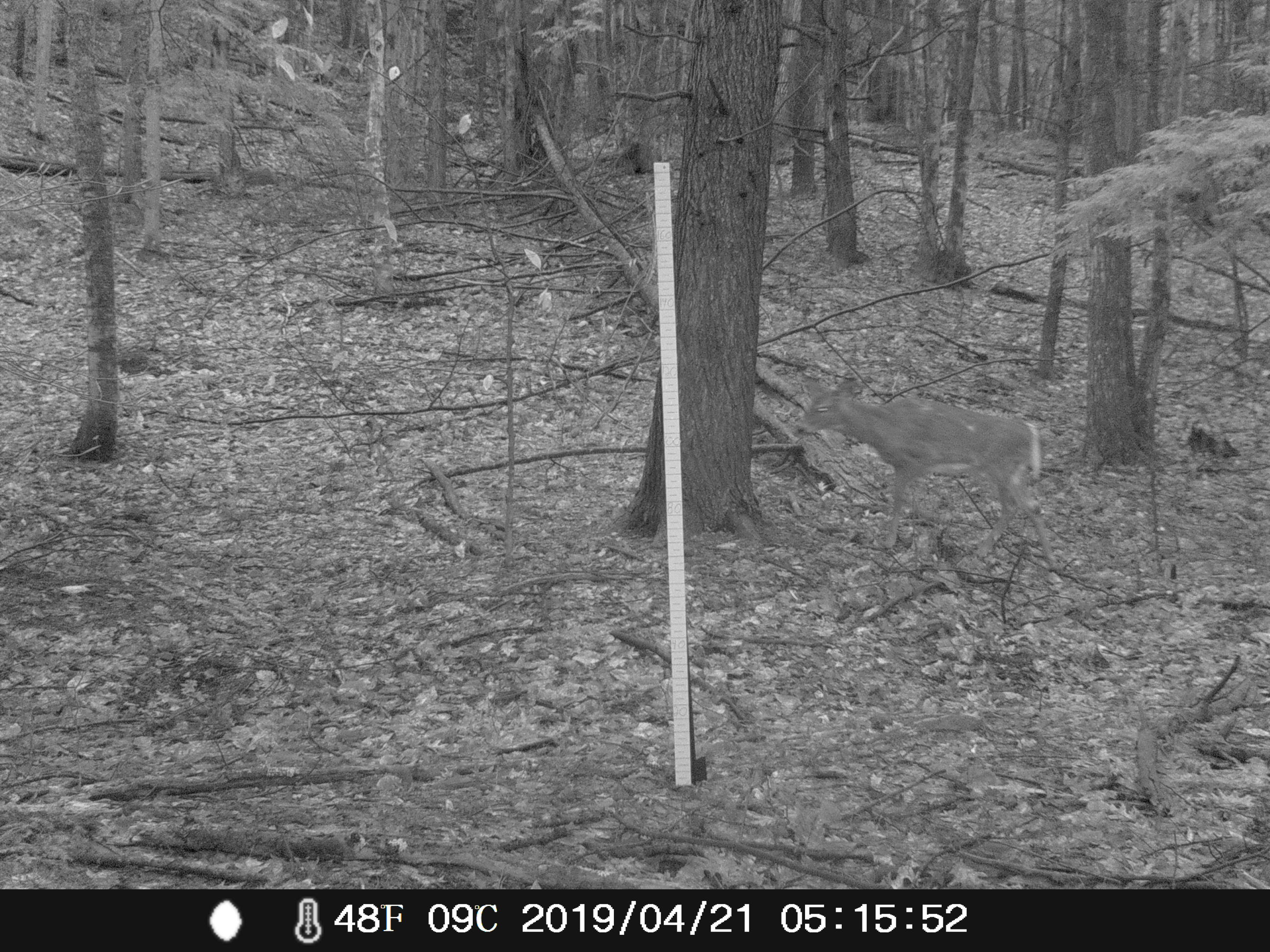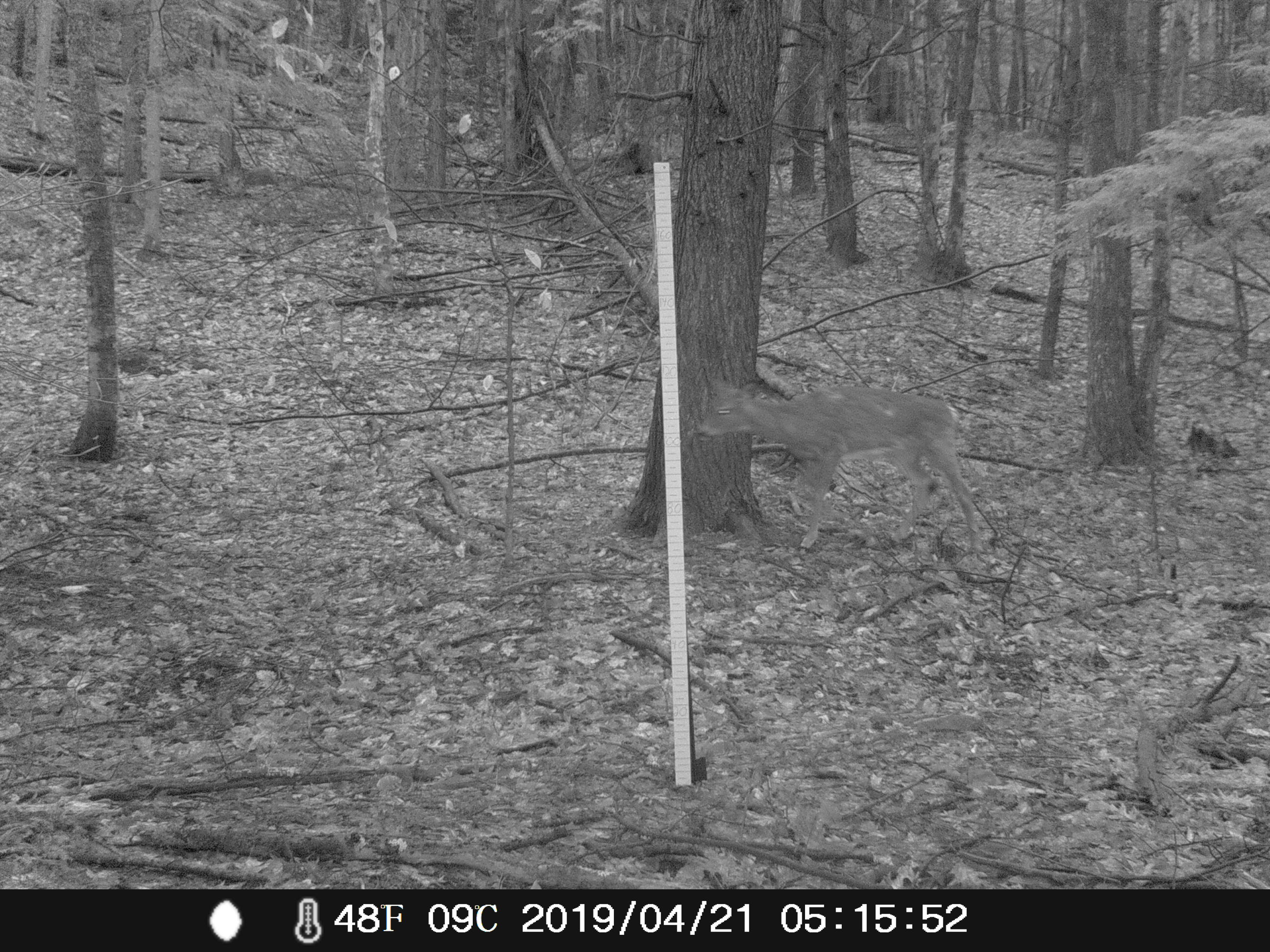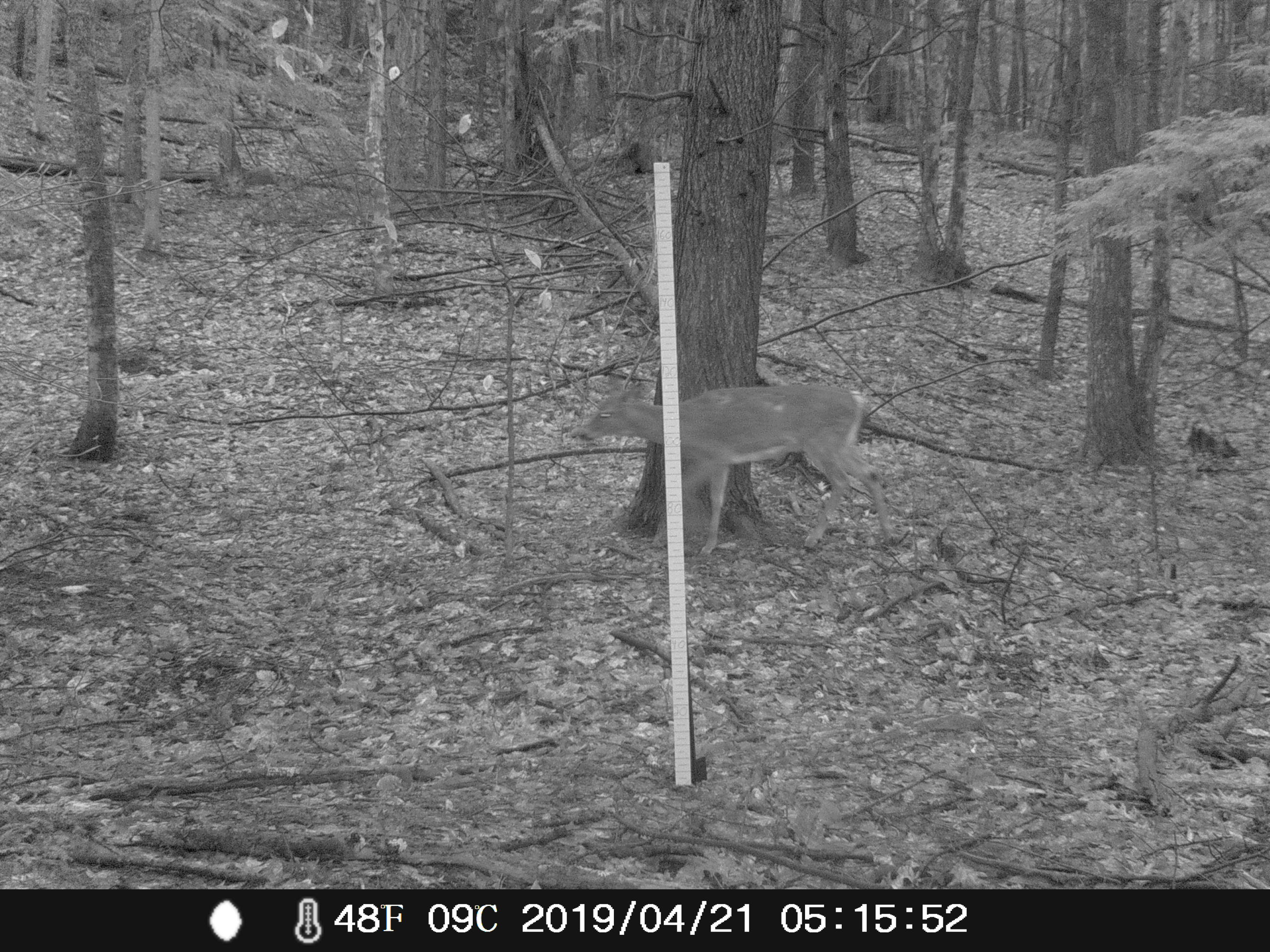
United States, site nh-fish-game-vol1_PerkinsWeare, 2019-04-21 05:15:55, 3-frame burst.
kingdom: Animalia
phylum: Chordata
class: Mammalia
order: Artiodactyla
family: Cervidae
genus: Odocoileus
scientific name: Odocoileus virginianus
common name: white-tailed deer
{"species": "white-tailed deer (Odocoileus virginianus)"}